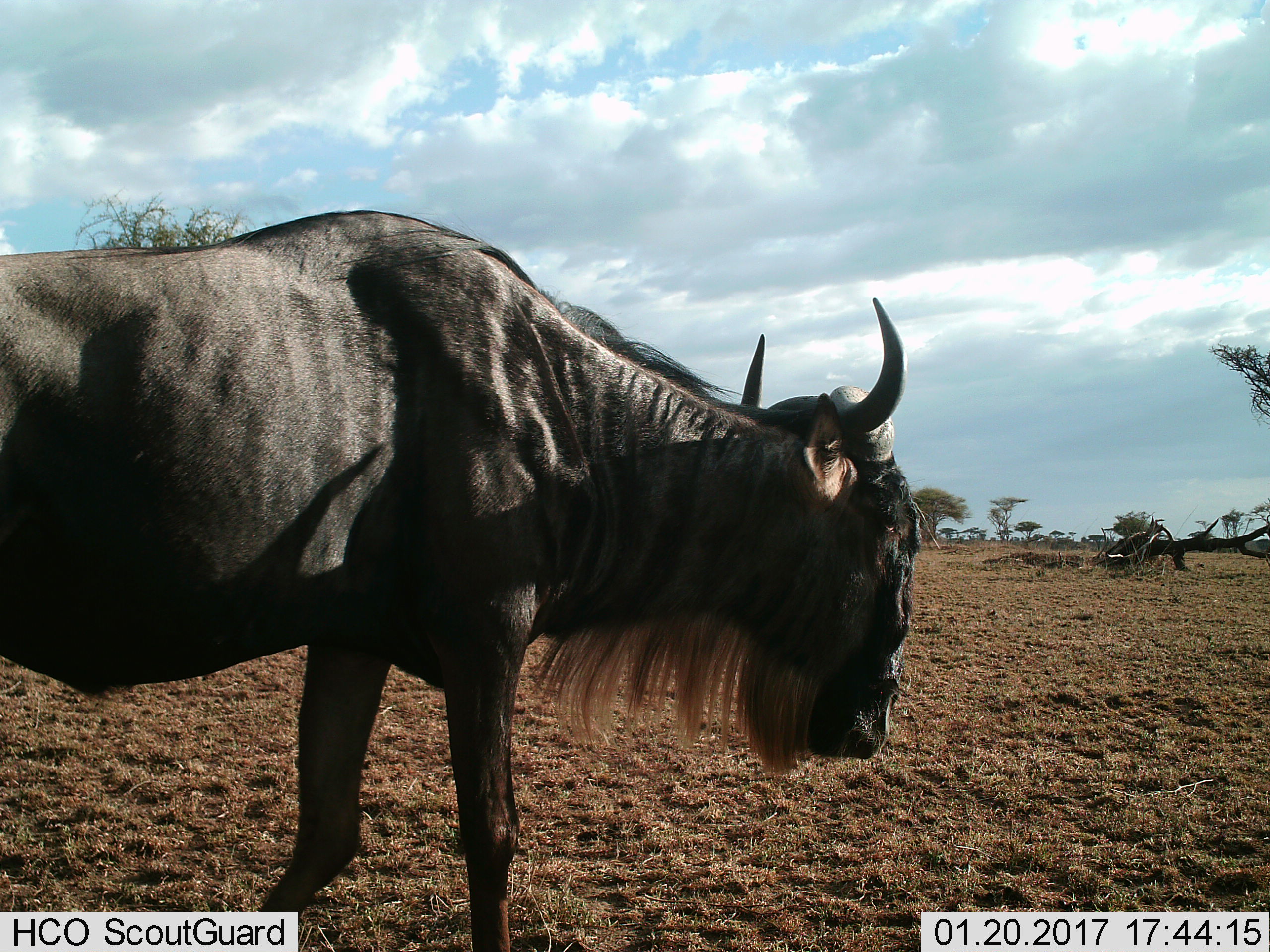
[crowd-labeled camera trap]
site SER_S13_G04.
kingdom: Animalia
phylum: Chordata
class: Mammalia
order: Artiodactyla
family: Bovidae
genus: Connochaetes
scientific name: Connochaetes taurinus taurinus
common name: blue wildebeest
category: wildebeestblue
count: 1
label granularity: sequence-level